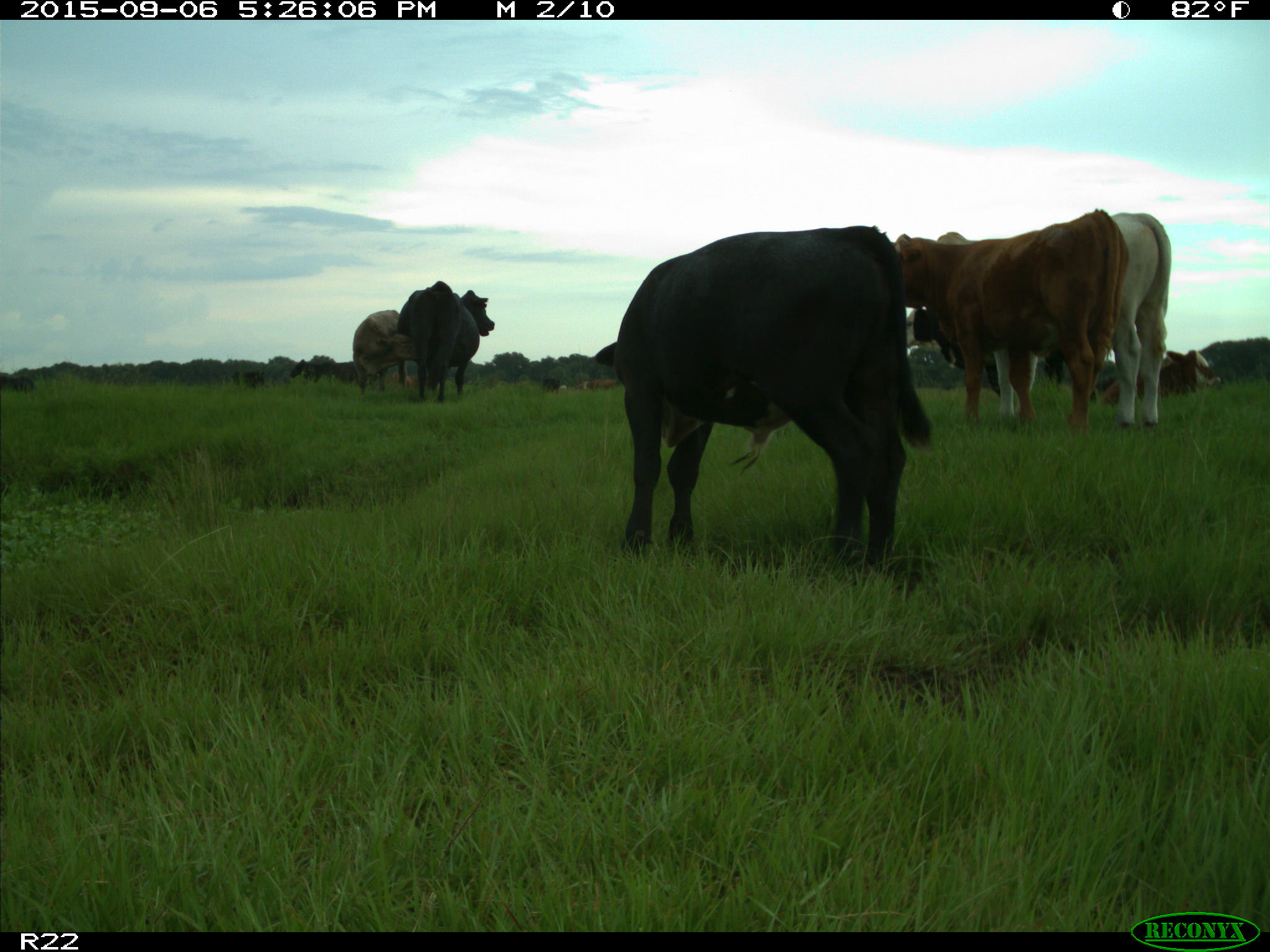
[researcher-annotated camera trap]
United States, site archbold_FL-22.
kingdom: Animalia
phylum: Chordata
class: Mammalia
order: Artiodactyla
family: Bovidae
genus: Bos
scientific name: Bos taurus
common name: domestic cow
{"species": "Bos taurus (domestic cow)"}